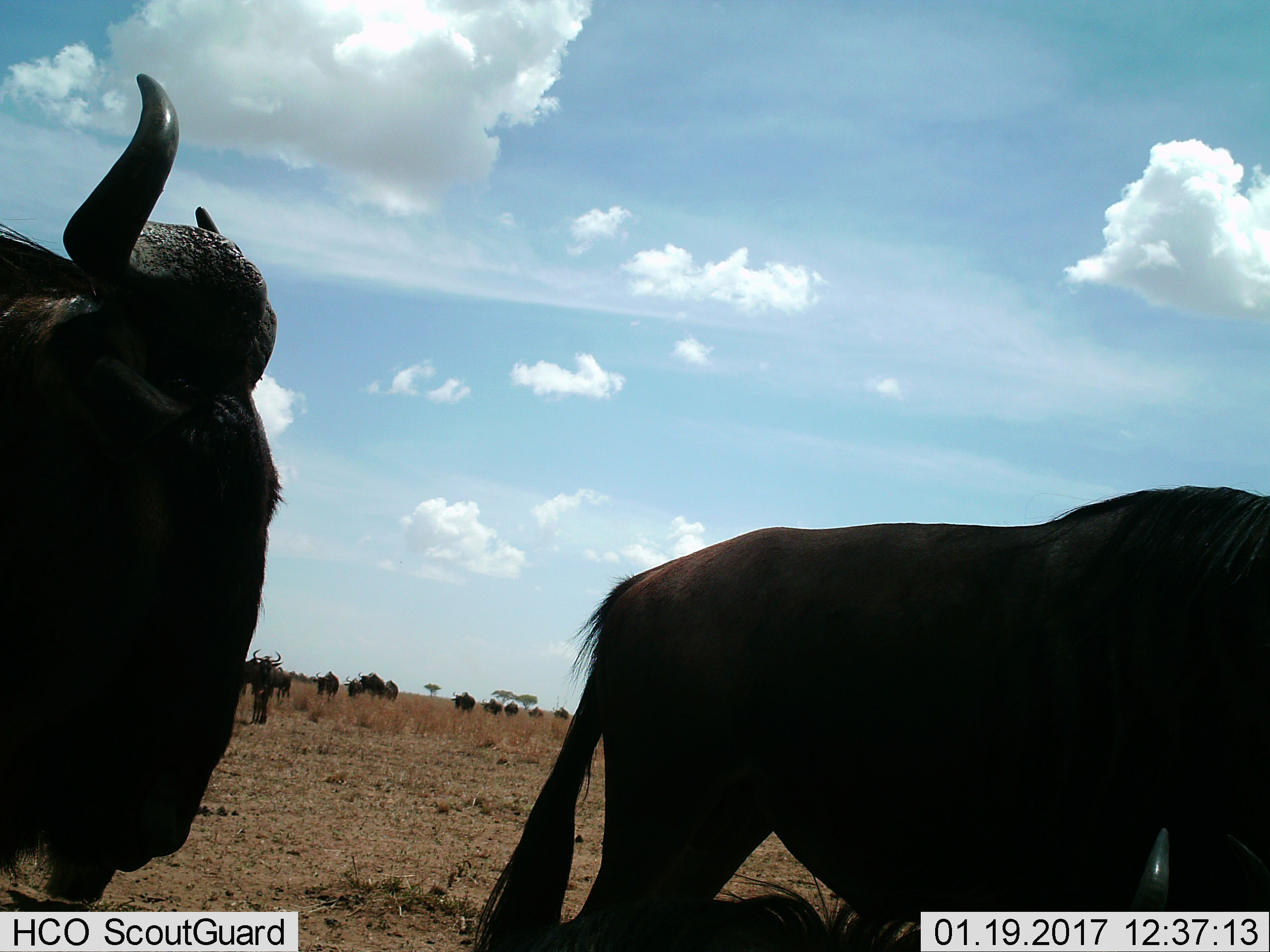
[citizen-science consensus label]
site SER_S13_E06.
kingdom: Animalia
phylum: Chordata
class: Mammalia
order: Artiodactyla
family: Bovidae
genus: Connochaetes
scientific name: Connochaetes taurinus taurinus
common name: blue wildebeest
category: wildebeestblue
Wildebeestblue (blue wildebeest) (Connochaetes taurinus taurinus), count 11-50. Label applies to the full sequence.